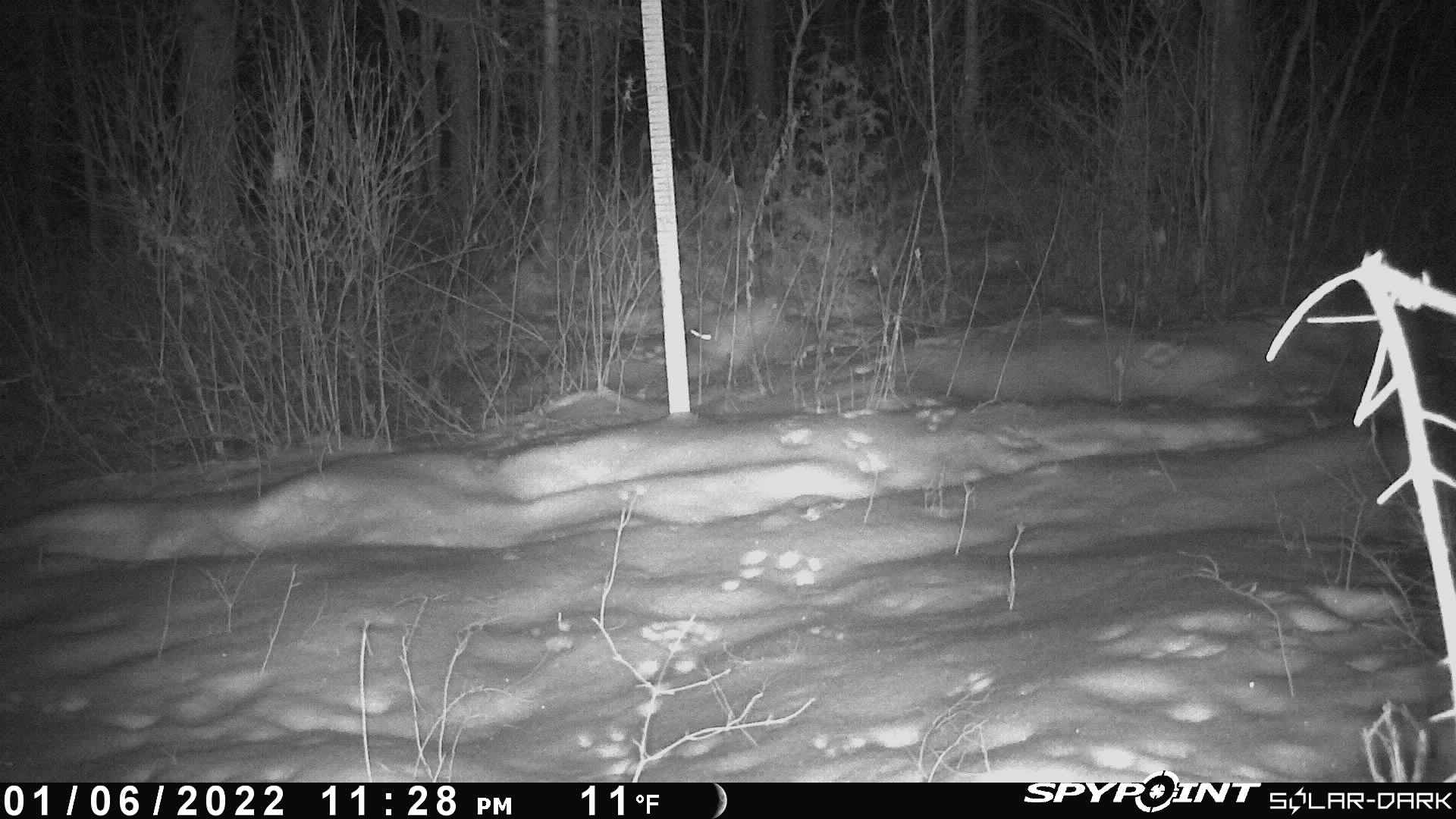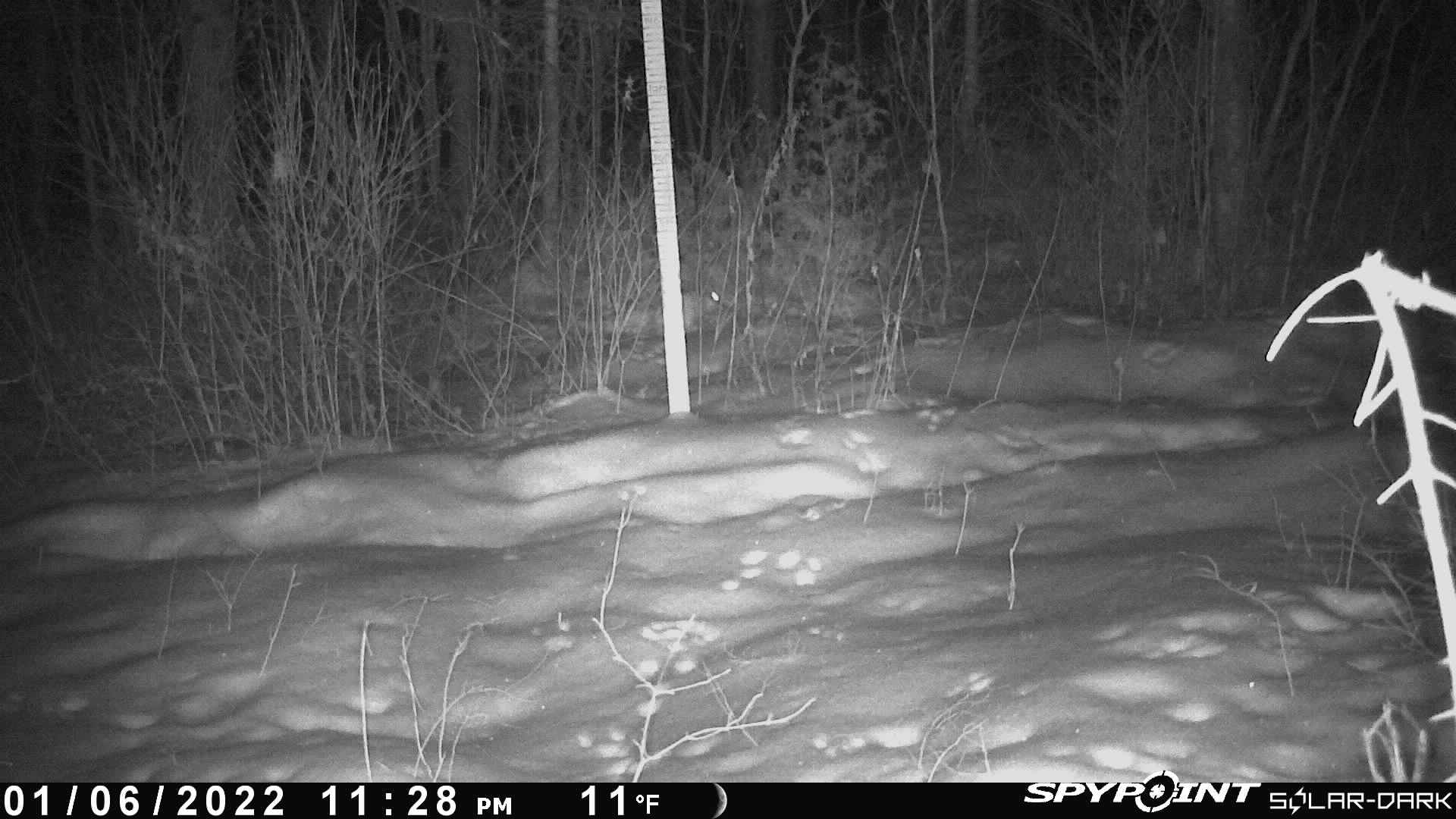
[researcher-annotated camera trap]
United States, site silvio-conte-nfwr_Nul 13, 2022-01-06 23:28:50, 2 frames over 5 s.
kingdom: Animalia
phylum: Chordata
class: Mammalia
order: Lagomorpha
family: Leporidae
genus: Lepus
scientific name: Lepus americanus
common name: snowshoe hare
Snowshoe hare (Lepus americanus).